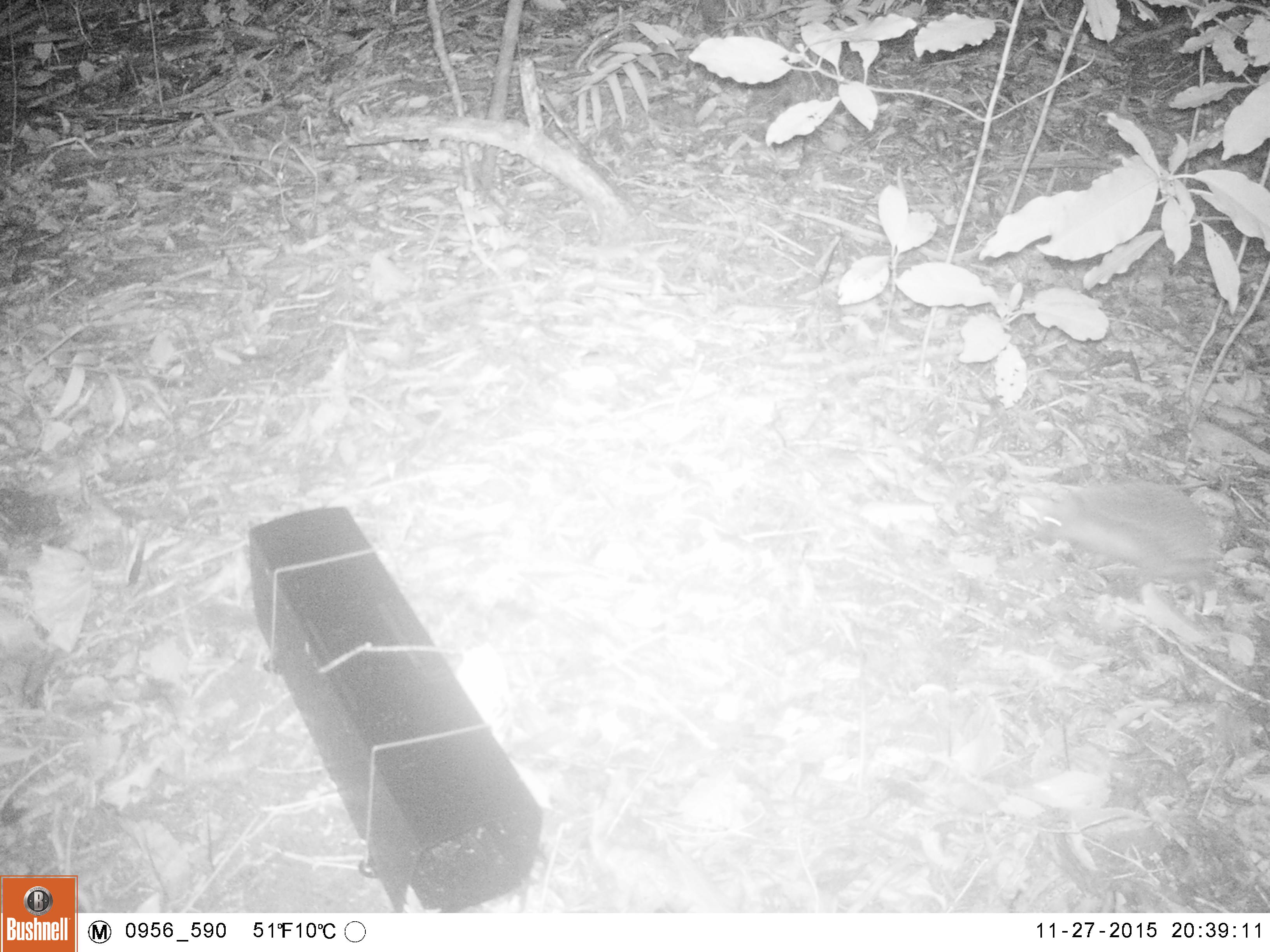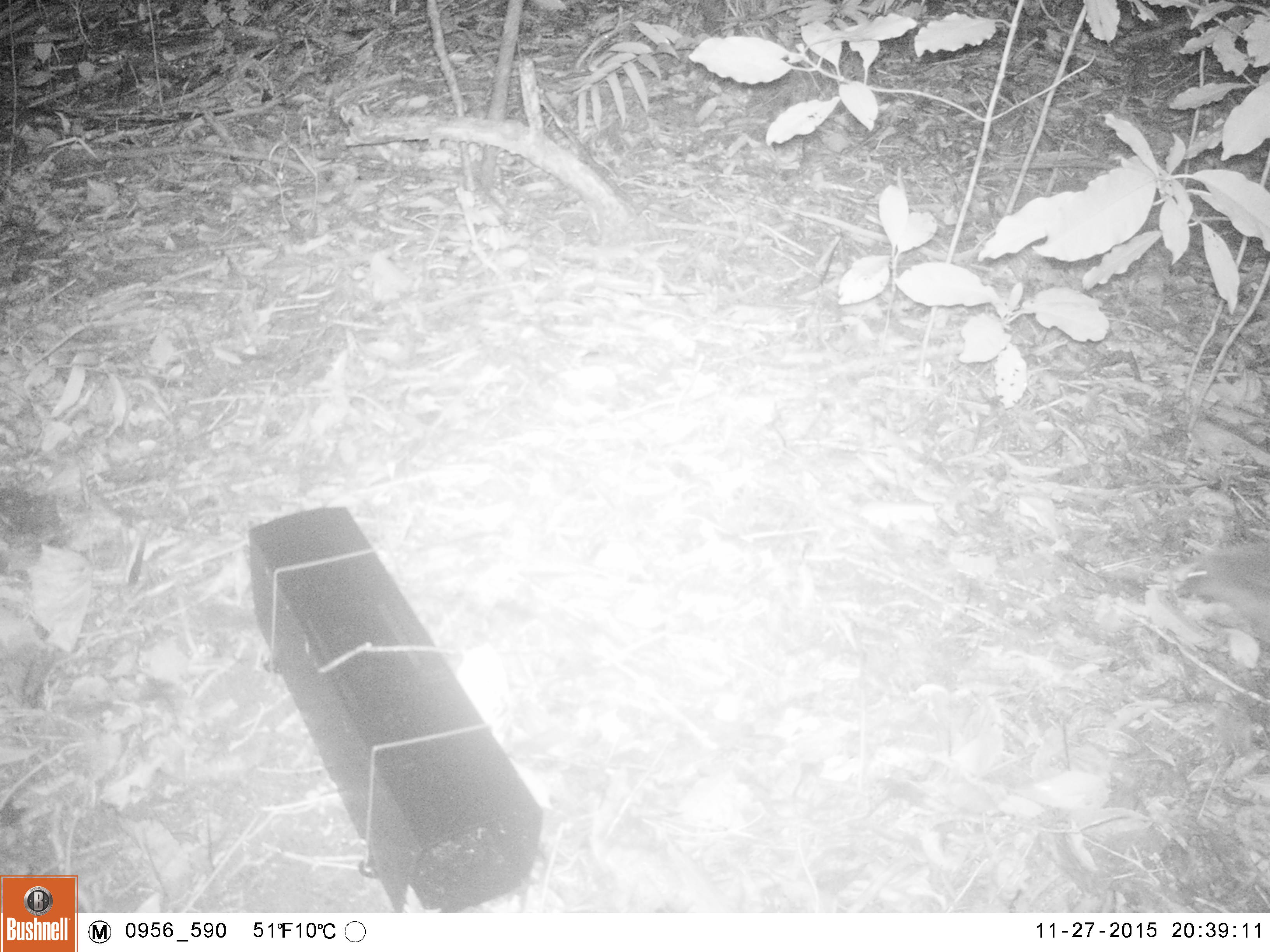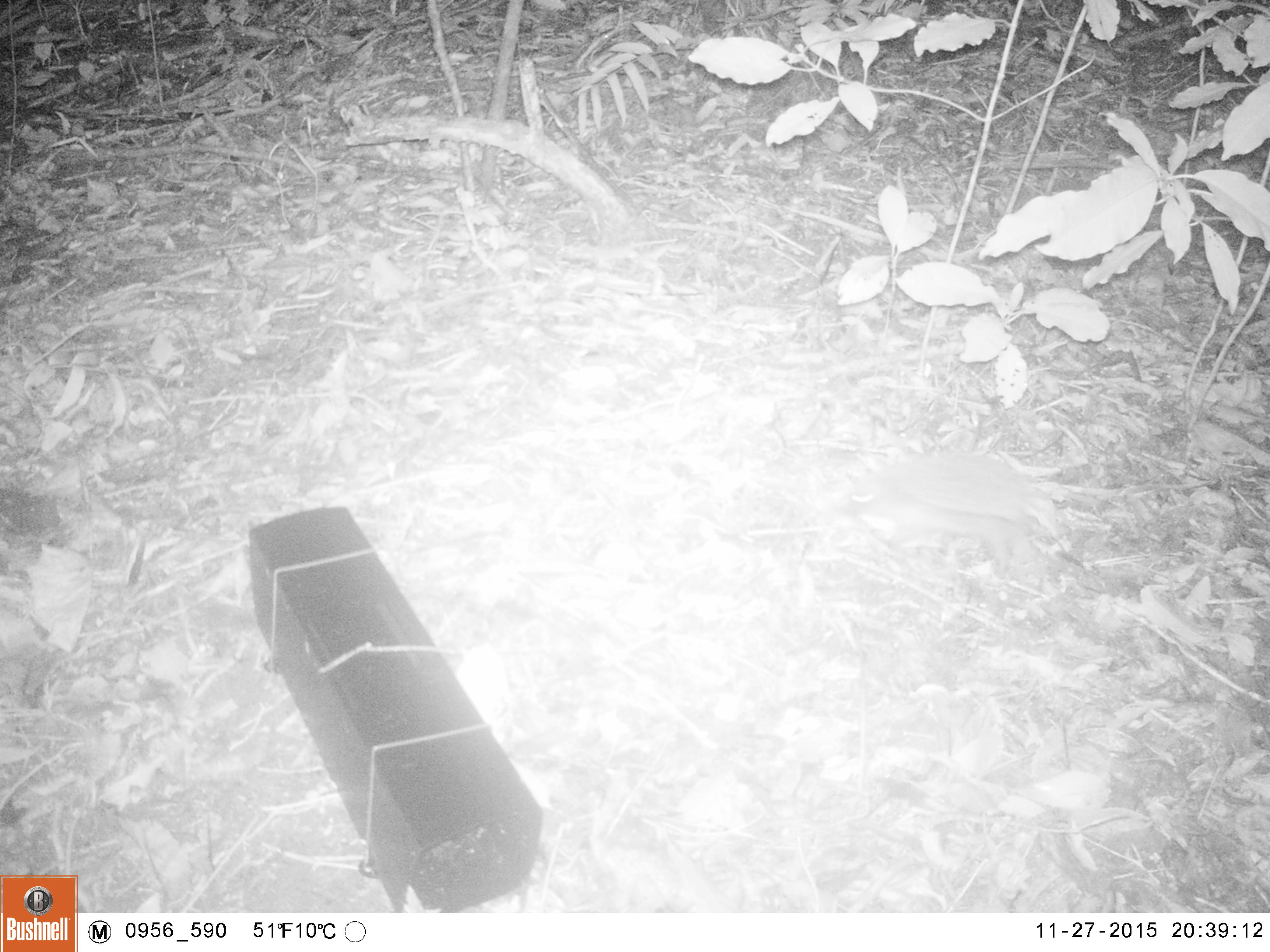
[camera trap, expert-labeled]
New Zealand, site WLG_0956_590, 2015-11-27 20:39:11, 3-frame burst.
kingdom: Animalia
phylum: Chordata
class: Mammalia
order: Eulipotyphla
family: Erinaceidae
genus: Erinaceus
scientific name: Erinaceus europaeus europaeus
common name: european hedgehog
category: hedgehog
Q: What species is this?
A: Hedgehog (european hedgehog) (Erinaceus europaeus europaeus).